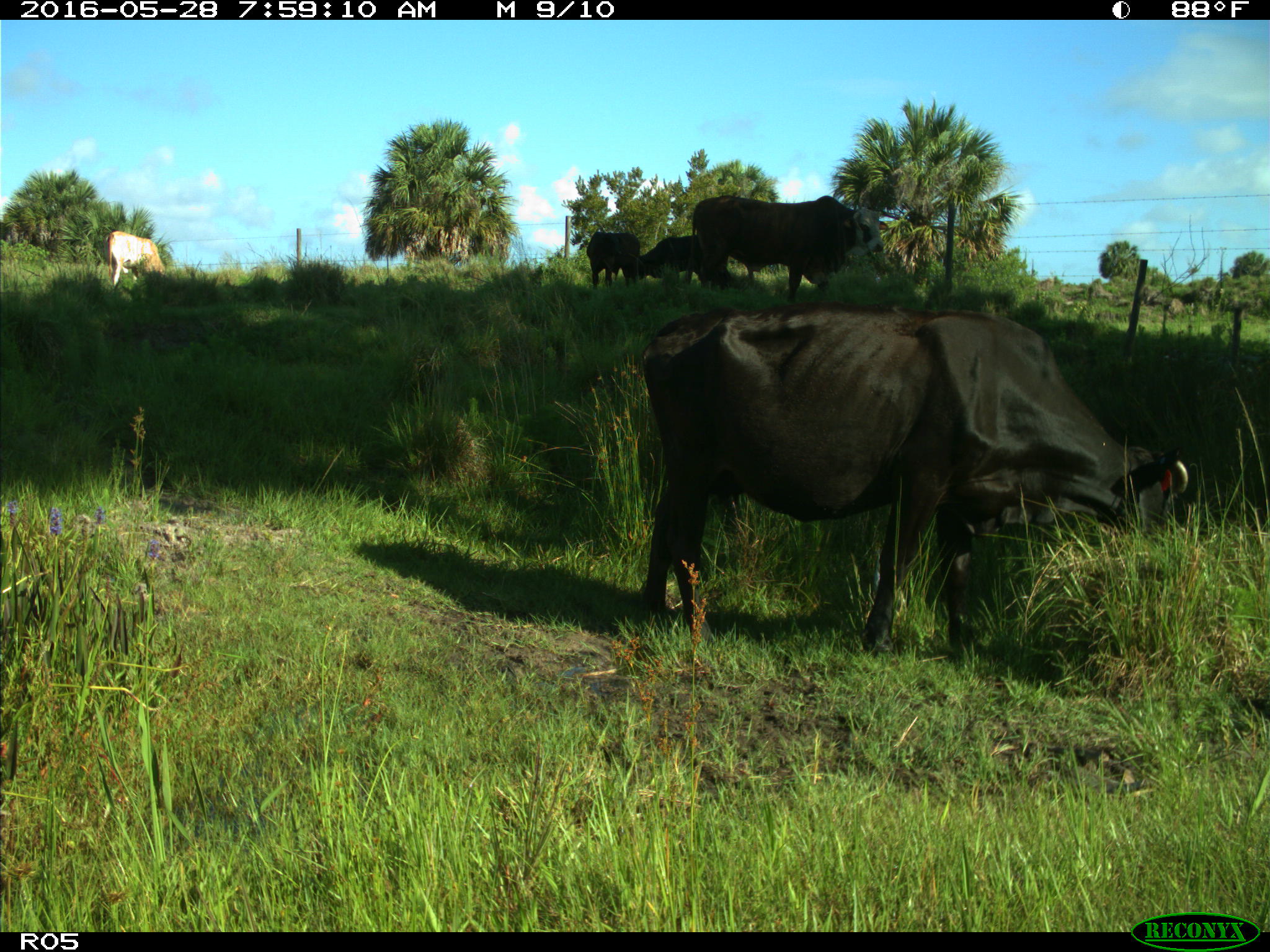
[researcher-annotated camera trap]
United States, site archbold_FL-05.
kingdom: Animalia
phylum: Chordata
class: Mammalia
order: Artiodactyla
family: Bovidae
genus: Bos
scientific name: Bos taurus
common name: domestic cow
Bos taurus (domestic cow).